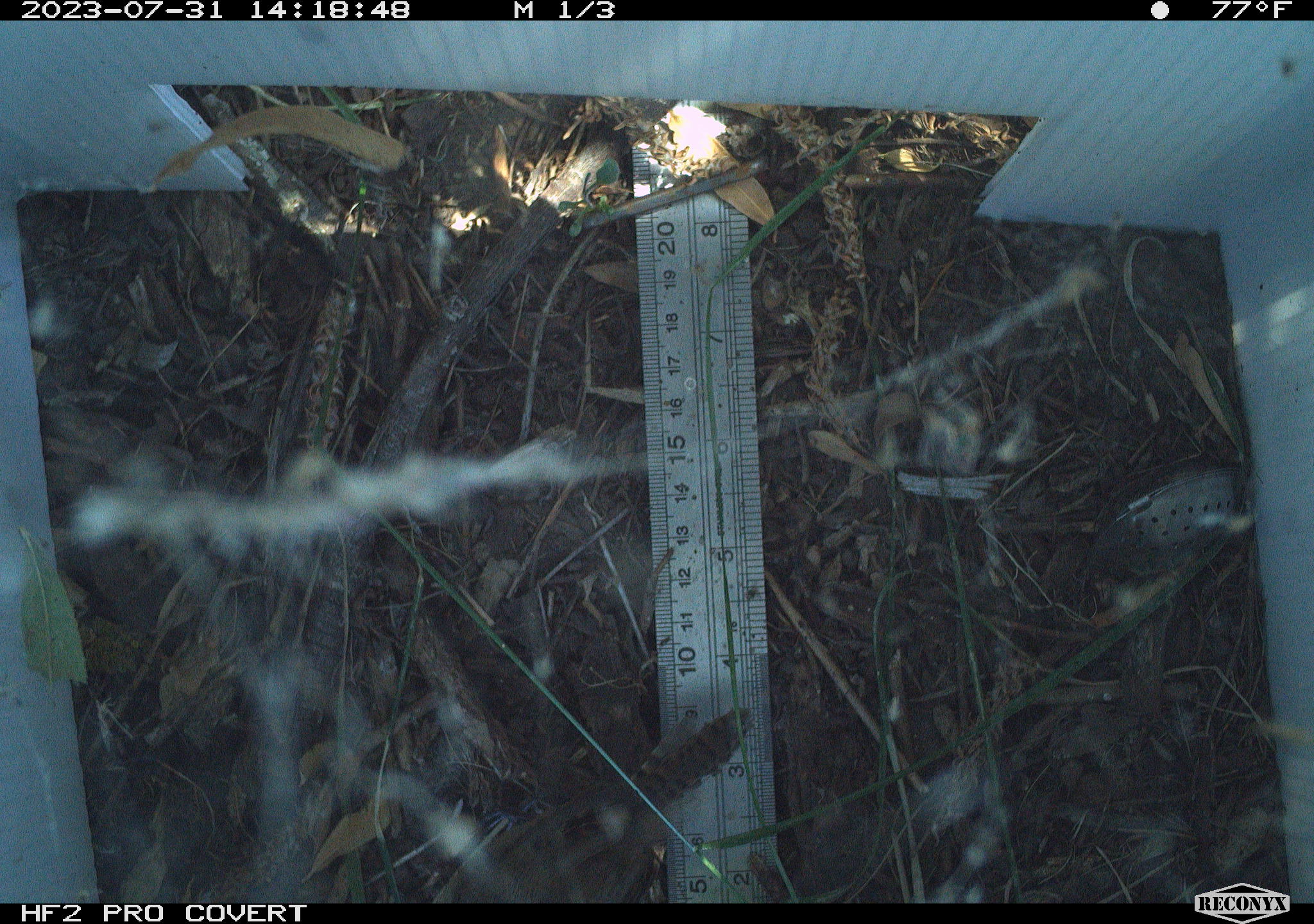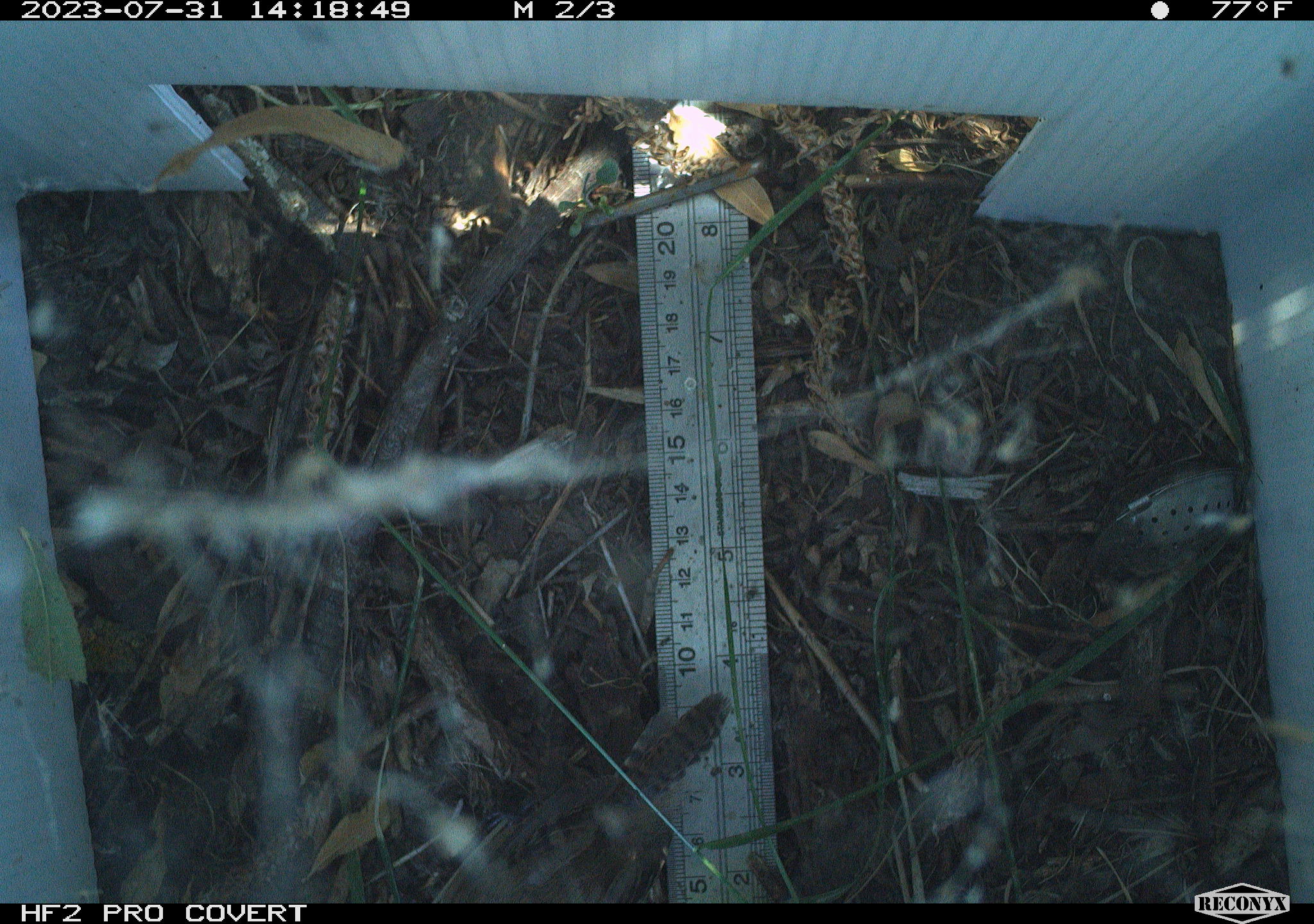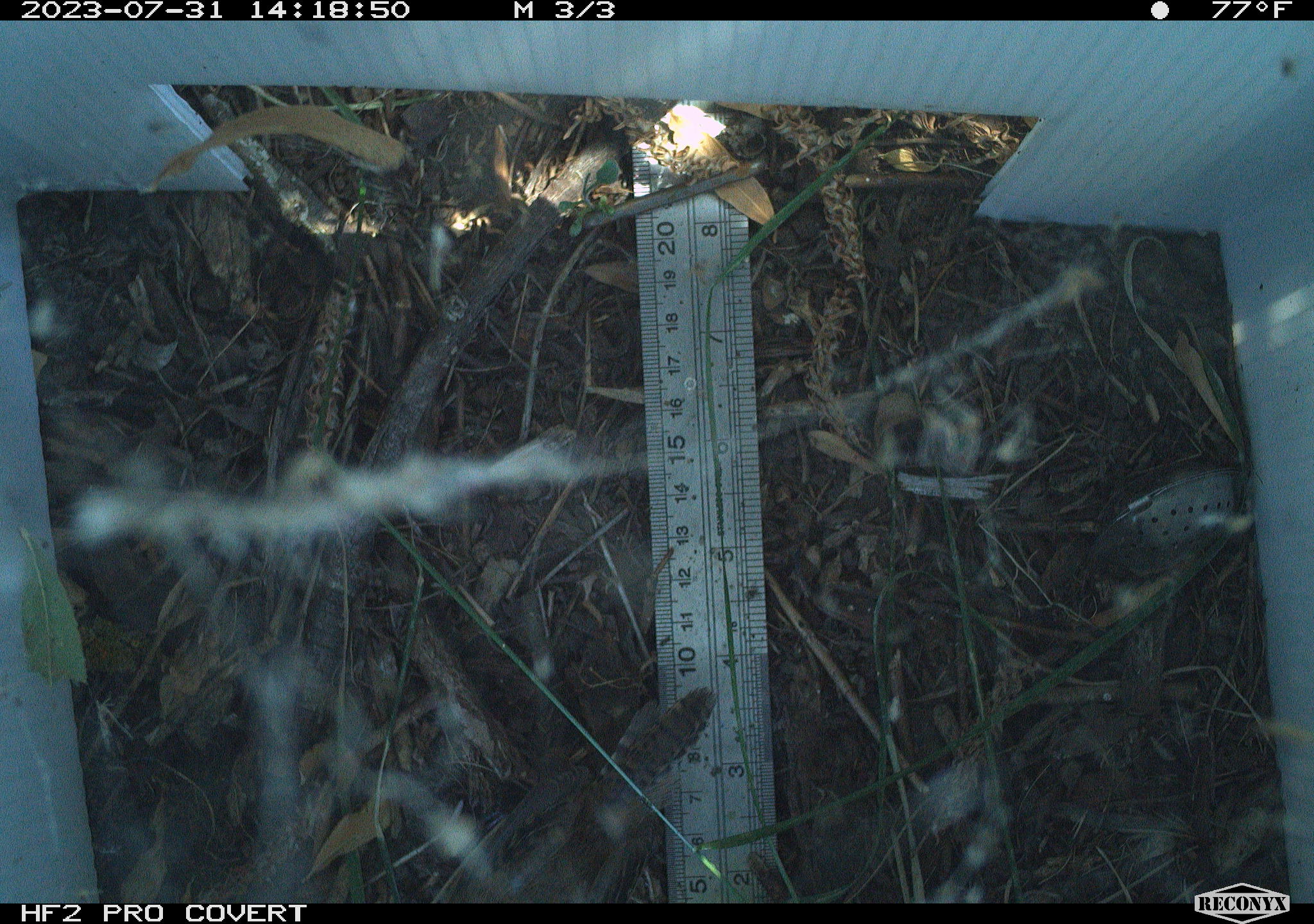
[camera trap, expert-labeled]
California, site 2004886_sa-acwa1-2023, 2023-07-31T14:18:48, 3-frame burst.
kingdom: Animalia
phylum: Chordata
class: Aves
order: Passeriformes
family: Troglodytidae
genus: Troglodytes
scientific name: Troglodytes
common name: house wrens, winter wrens, and allies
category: troglodytes species